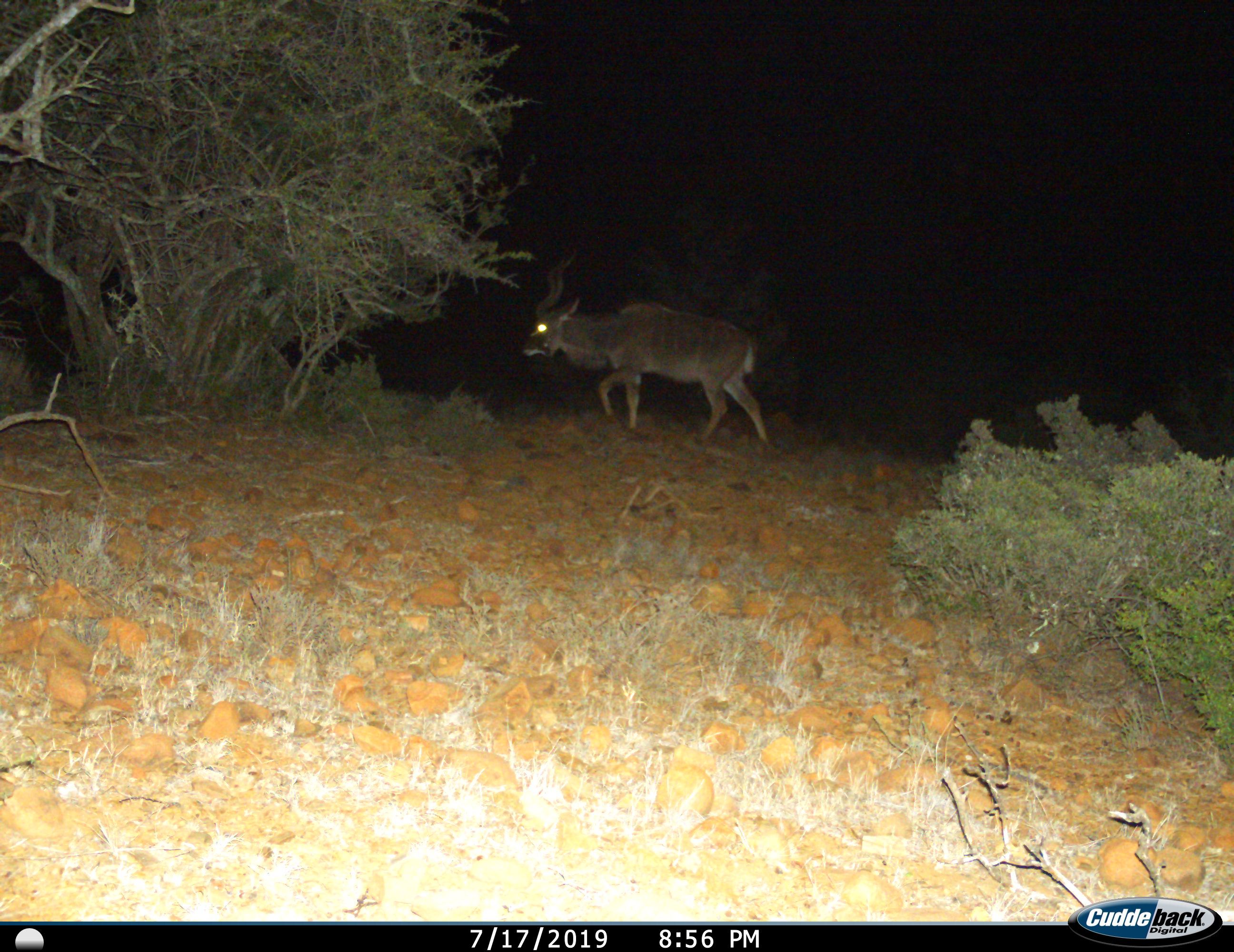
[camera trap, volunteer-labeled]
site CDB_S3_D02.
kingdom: Animalia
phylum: Chordata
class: Mammalia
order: Artiodactyla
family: Bovidae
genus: Tragelaphus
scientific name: Tragelaphus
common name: kudu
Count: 1.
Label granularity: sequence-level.